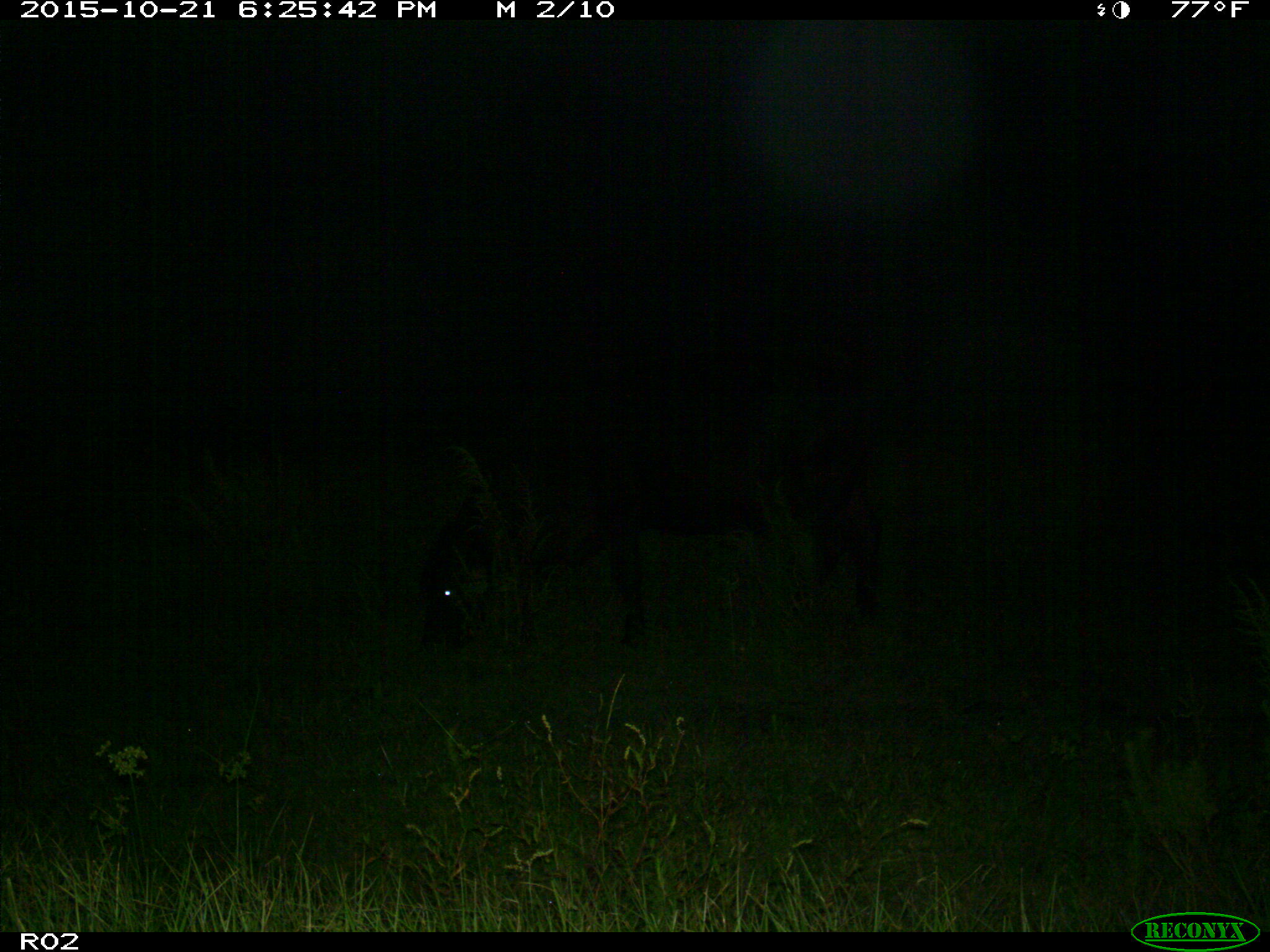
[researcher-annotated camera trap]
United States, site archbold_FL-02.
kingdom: Animalia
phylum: Chordata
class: Mammalia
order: Artiodactyla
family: Bovidae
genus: Bos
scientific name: Bos taurus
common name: domestic cow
Bos taurus (domestic cow).